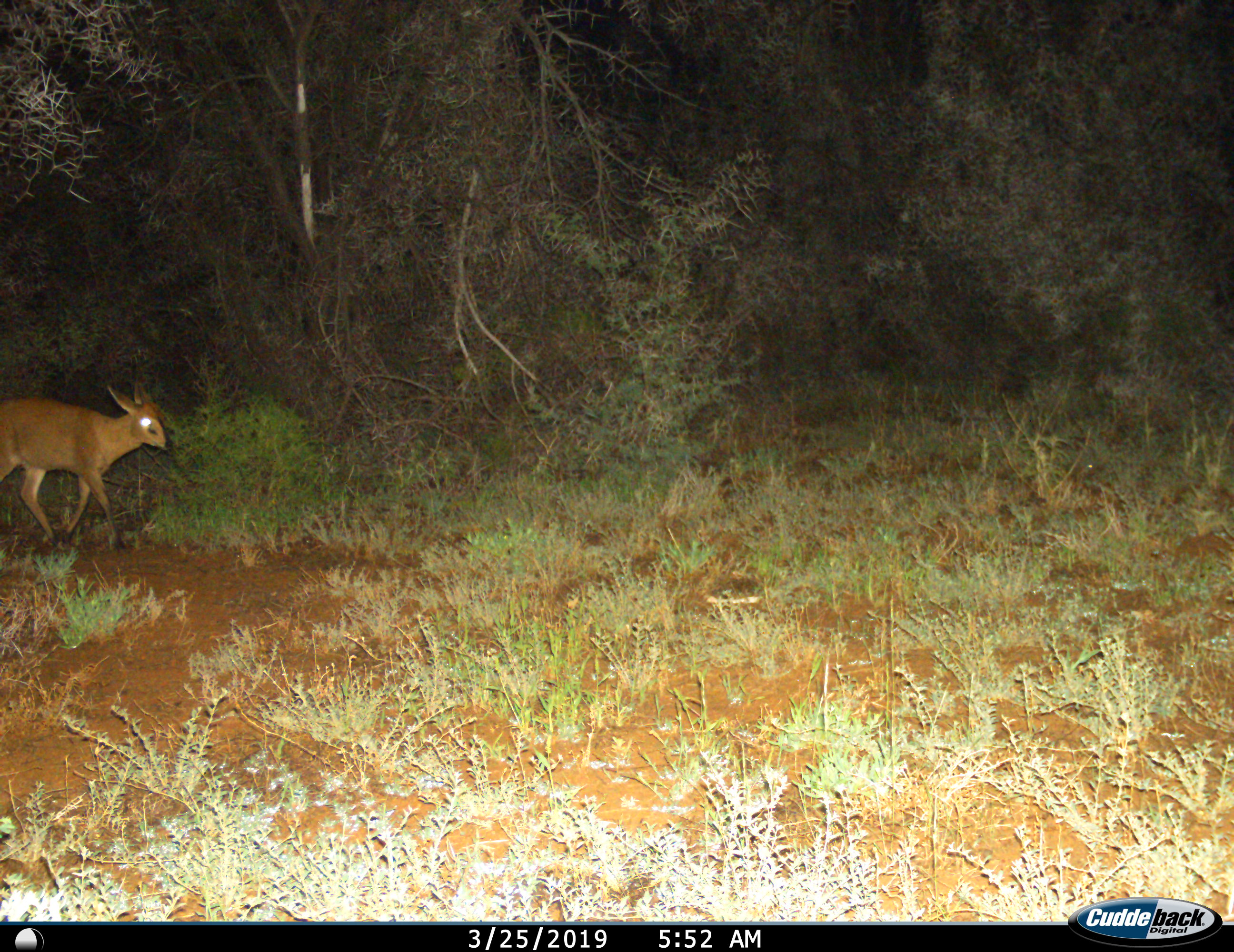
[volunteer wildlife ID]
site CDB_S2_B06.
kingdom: Animalia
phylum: Chordata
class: Mammalia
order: Artiodactyla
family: Bovidae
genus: Sylvicapra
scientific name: Sylvicapra grimmia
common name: common duiker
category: duikercommongrey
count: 1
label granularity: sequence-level